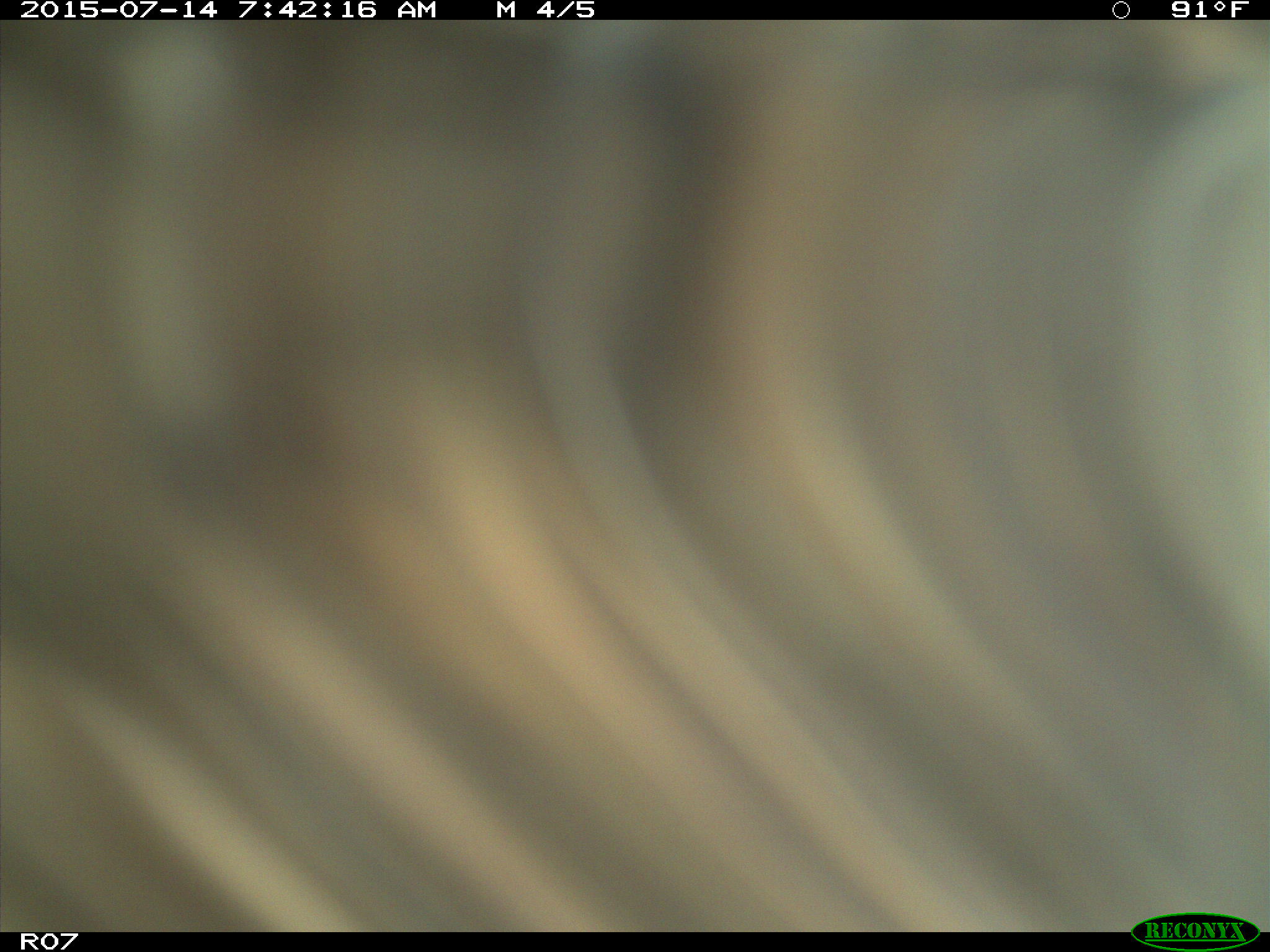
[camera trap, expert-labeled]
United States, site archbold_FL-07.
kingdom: Animalia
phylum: Chordata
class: Mammalia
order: Artiodactyla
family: Bovidae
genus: Bos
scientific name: Bos taurus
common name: domestic cow